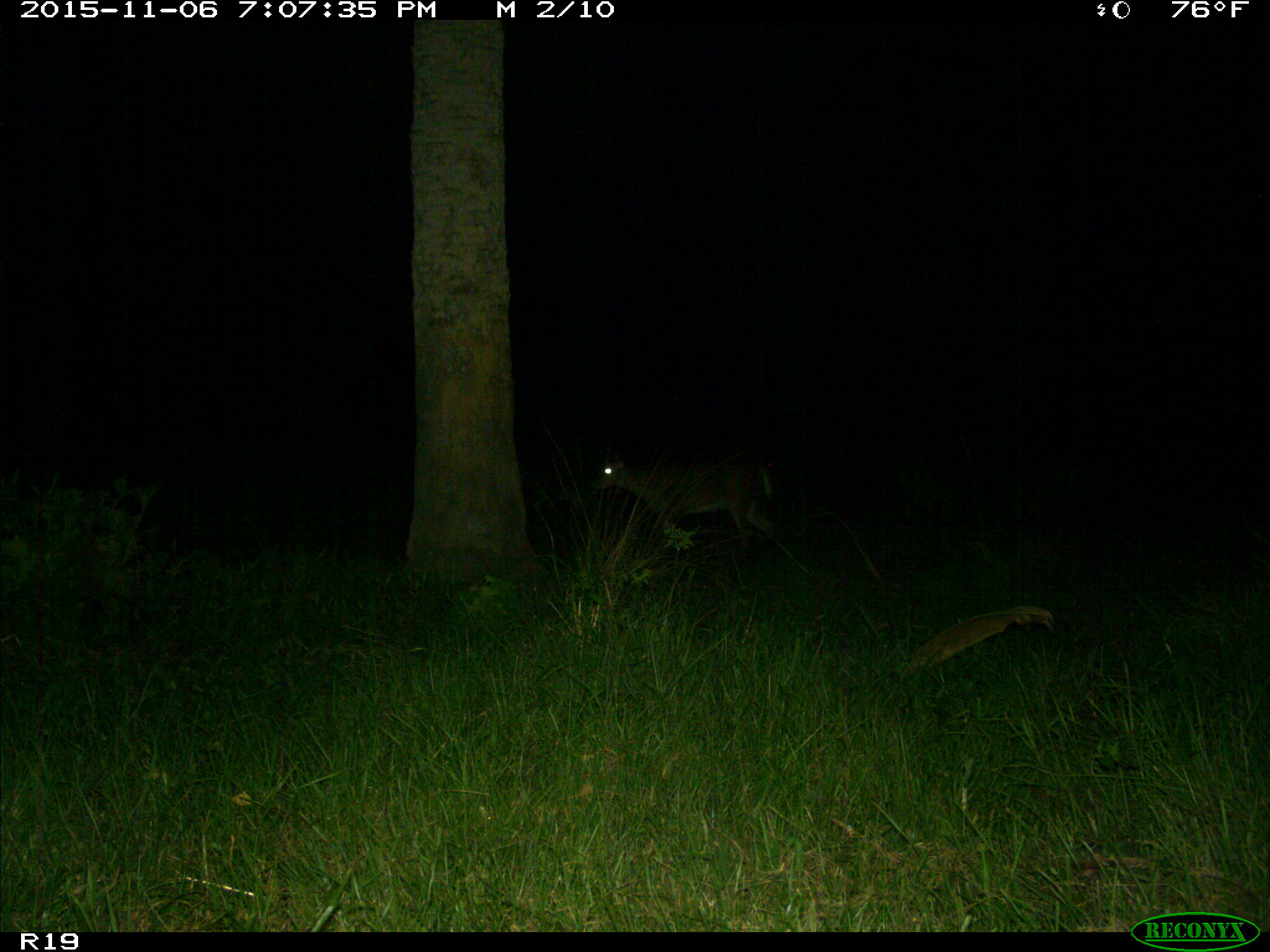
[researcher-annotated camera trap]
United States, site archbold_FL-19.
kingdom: Animalia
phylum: Chordata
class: Mammalia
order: Artiodactyla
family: Cervidae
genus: Odocoileus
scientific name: Odocoileus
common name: deer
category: unidentified deer